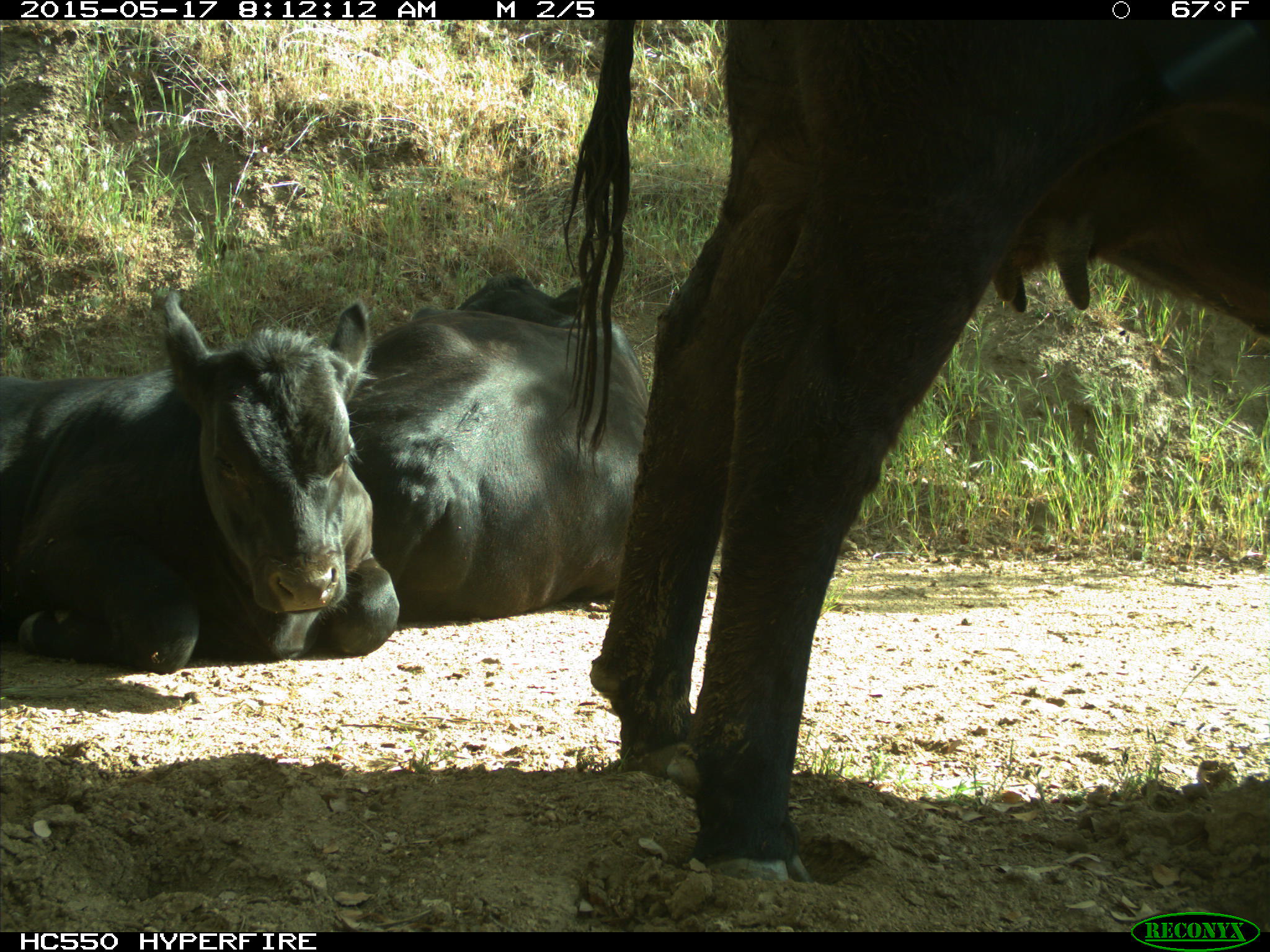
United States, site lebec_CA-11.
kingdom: Animalia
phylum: Chordata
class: Mammalia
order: Artiodactyla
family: Bovidae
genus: Bos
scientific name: Bos taurus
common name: domestic cow